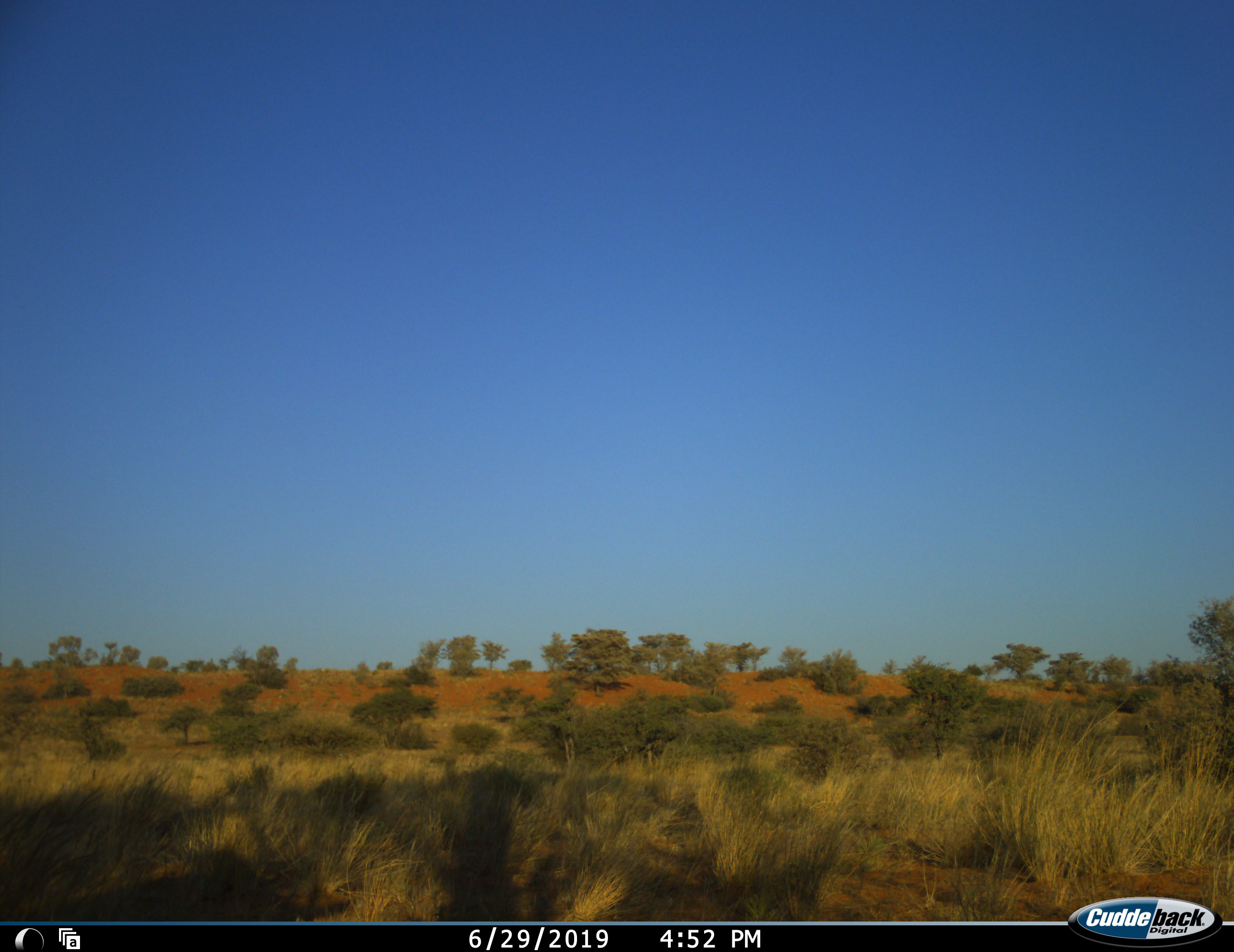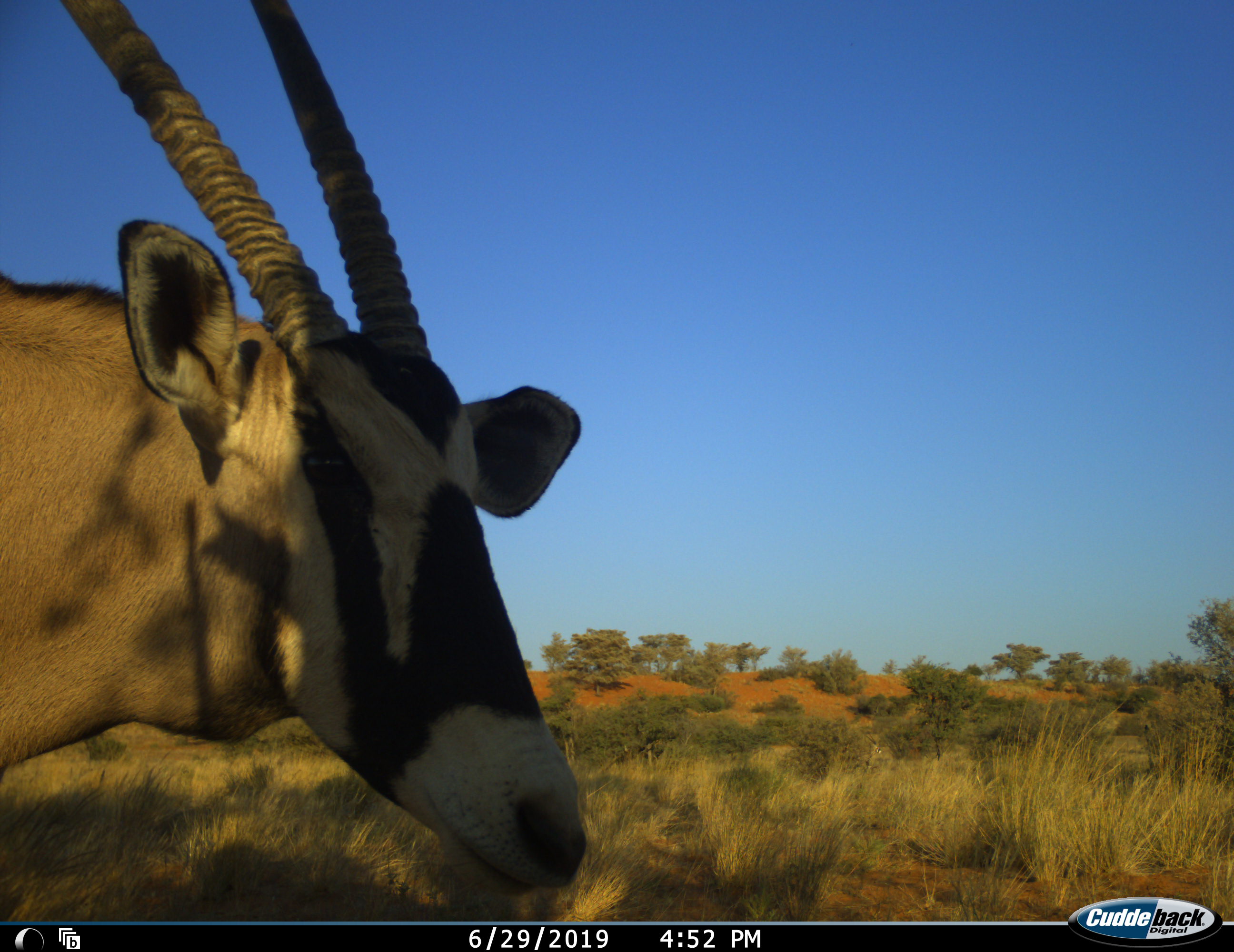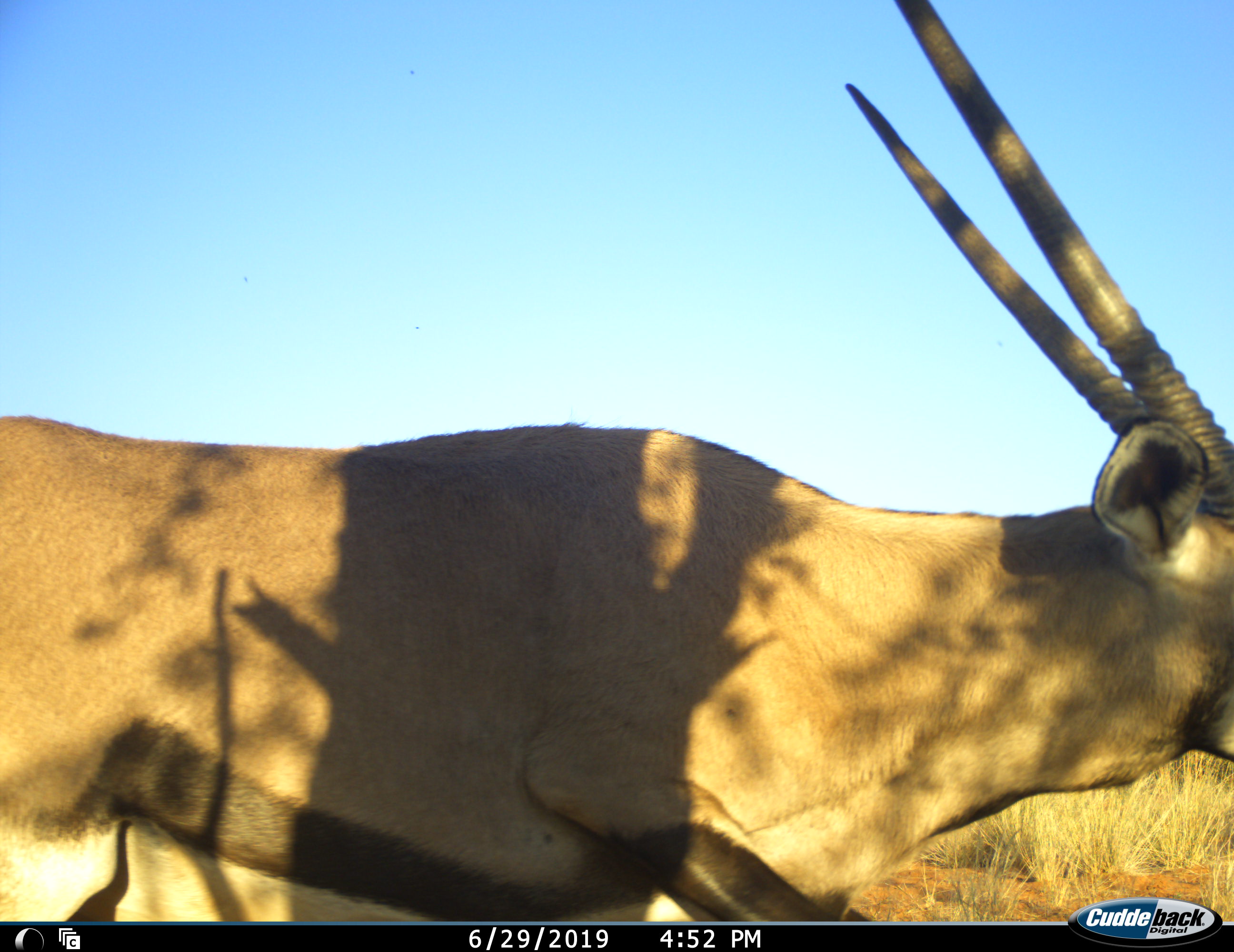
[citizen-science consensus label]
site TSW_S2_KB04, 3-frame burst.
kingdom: Animalia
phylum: Chordata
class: Mammalia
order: Artiodactyla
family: Bovidae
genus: Oryx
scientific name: Oryx gazella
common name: gemsbok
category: oryx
Oryx (gemsbok) (Oryx gazella), count 1. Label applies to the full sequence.